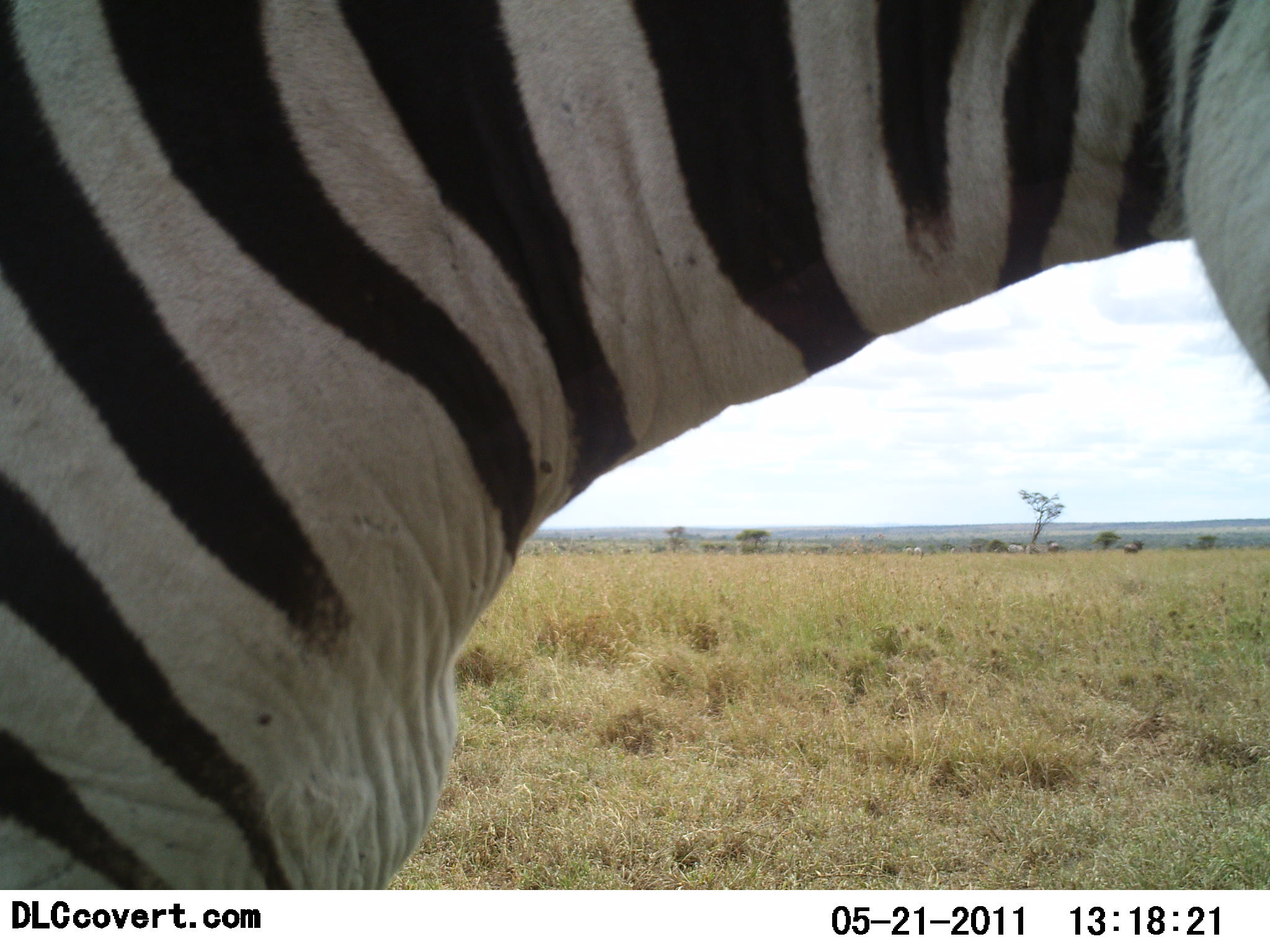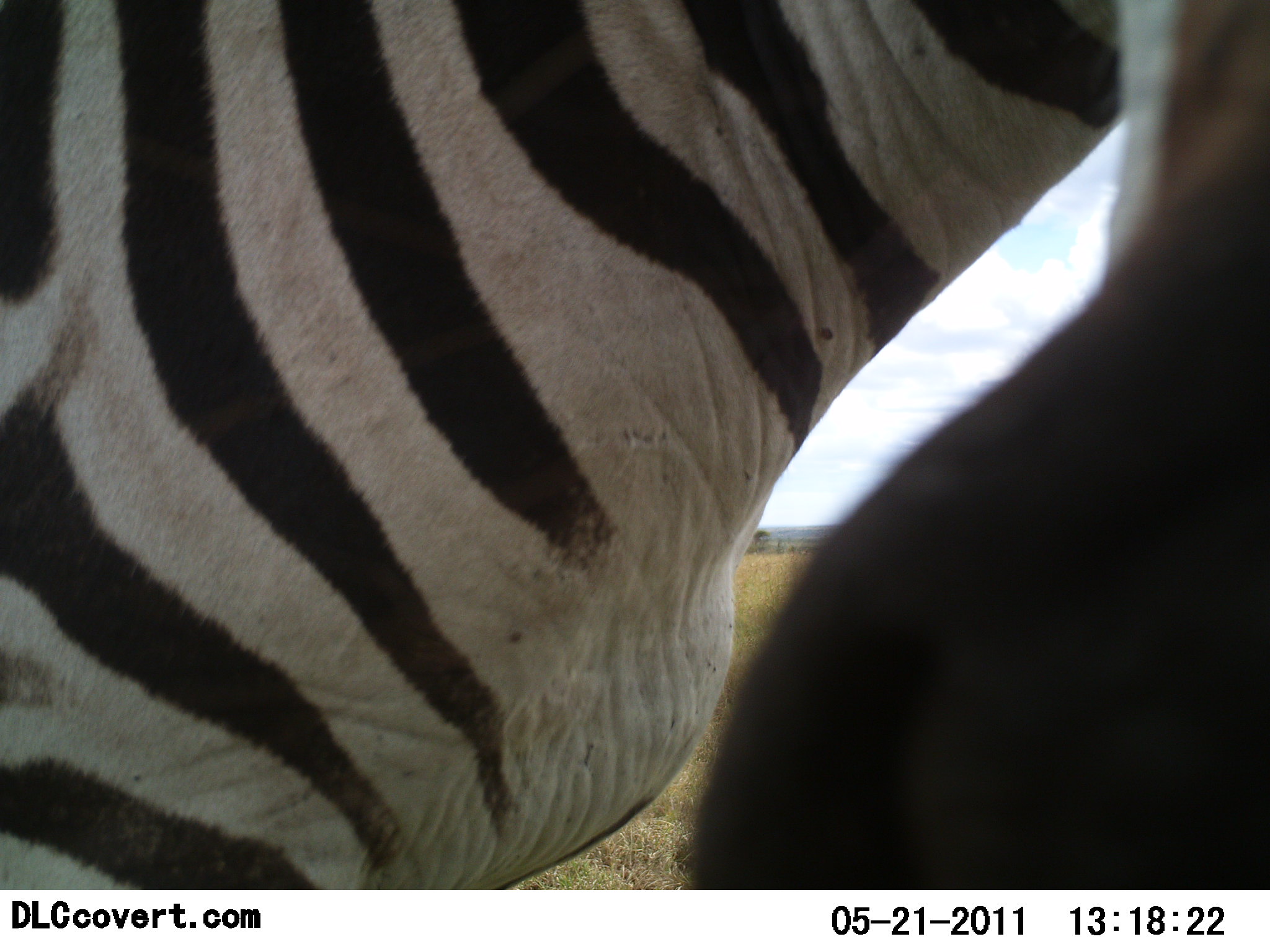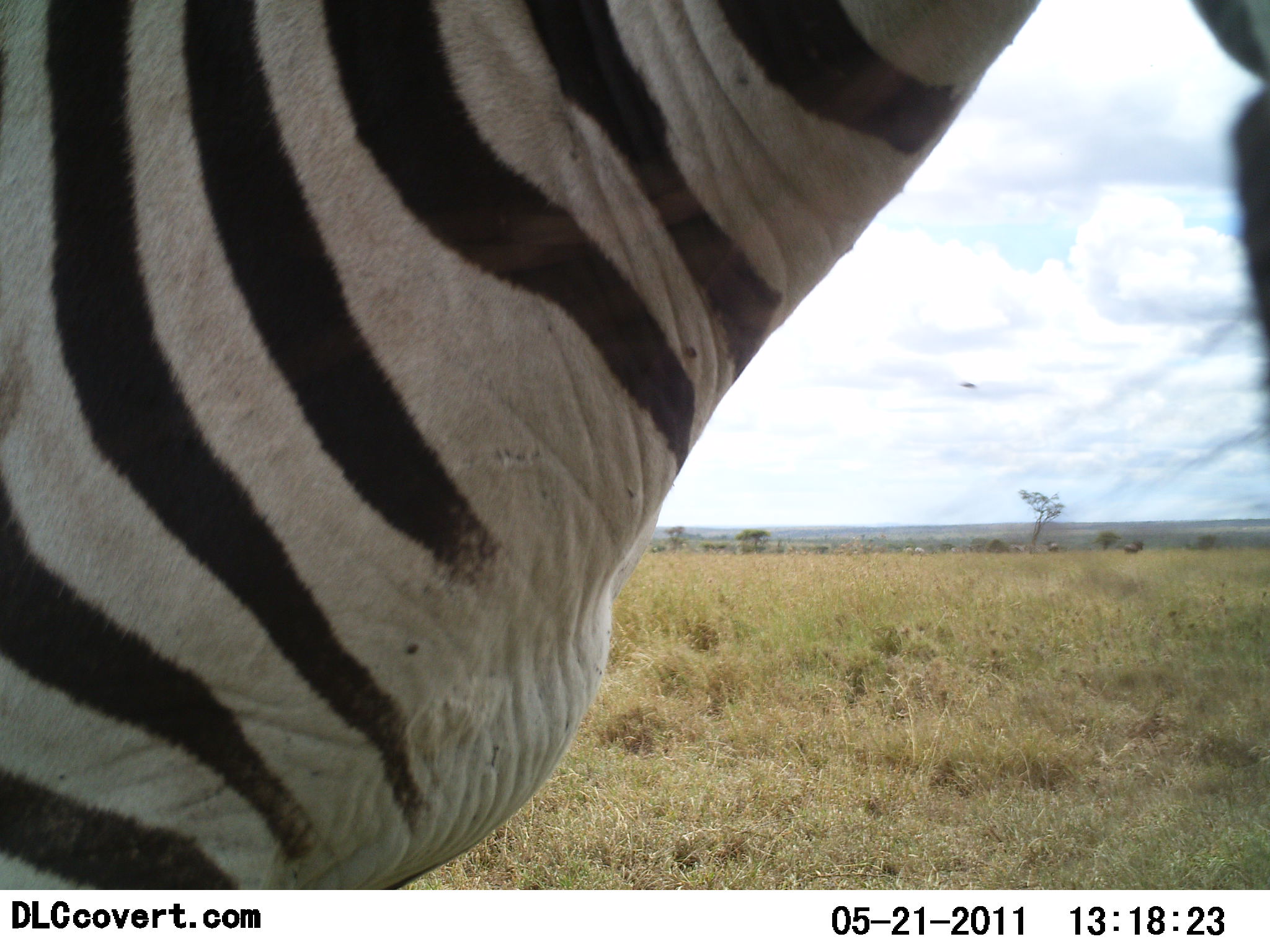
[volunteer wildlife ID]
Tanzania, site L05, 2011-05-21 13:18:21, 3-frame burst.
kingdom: Animalia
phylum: Chordata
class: Mammalia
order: Perissodactyla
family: Equidae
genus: Equus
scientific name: Equus quagga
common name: plains zebra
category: zebra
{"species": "zebra (plains zebra) (Equus quagga)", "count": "1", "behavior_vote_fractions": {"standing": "85%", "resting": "0%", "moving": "0%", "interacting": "15%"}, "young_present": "0%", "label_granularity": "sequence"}